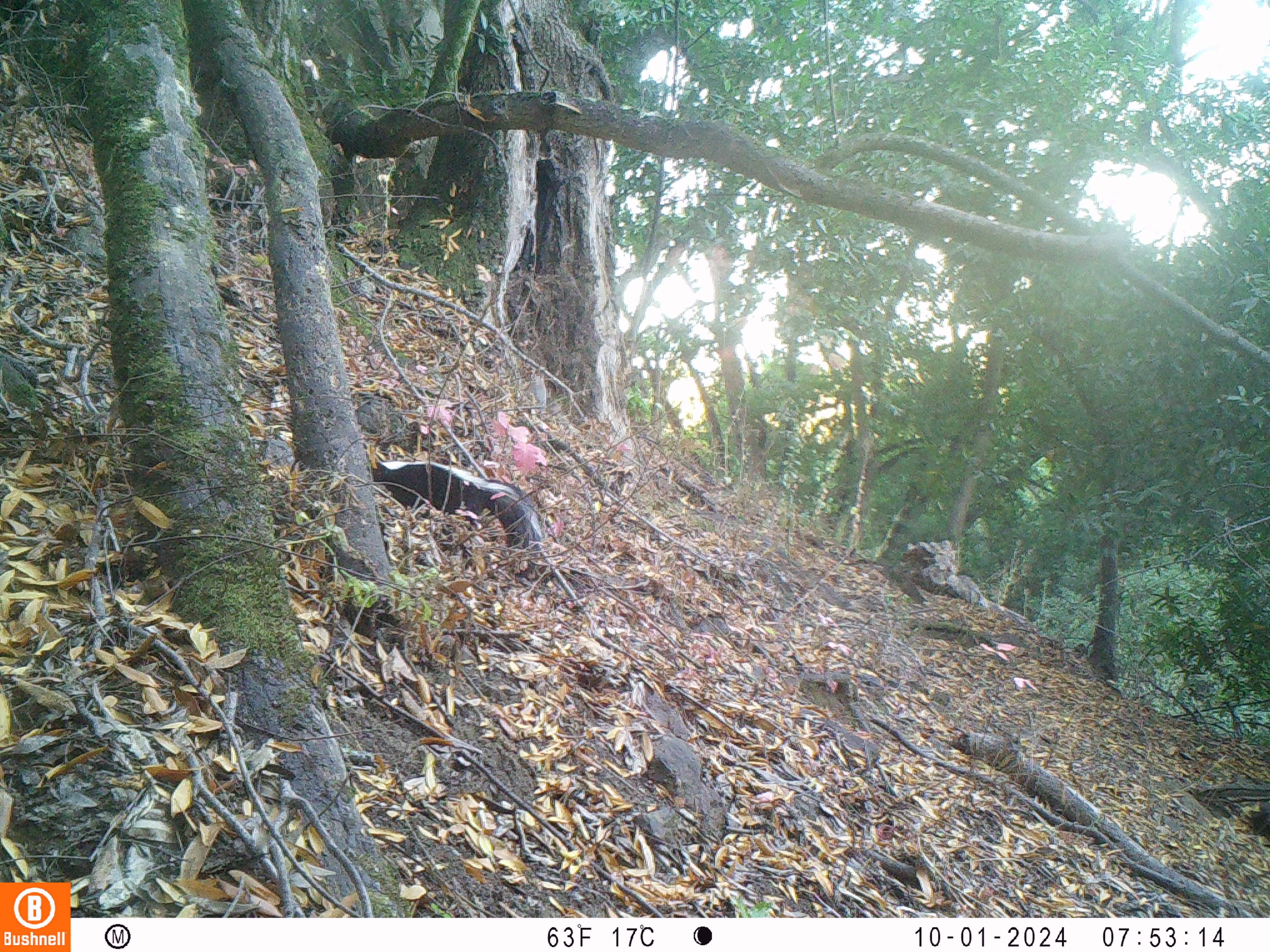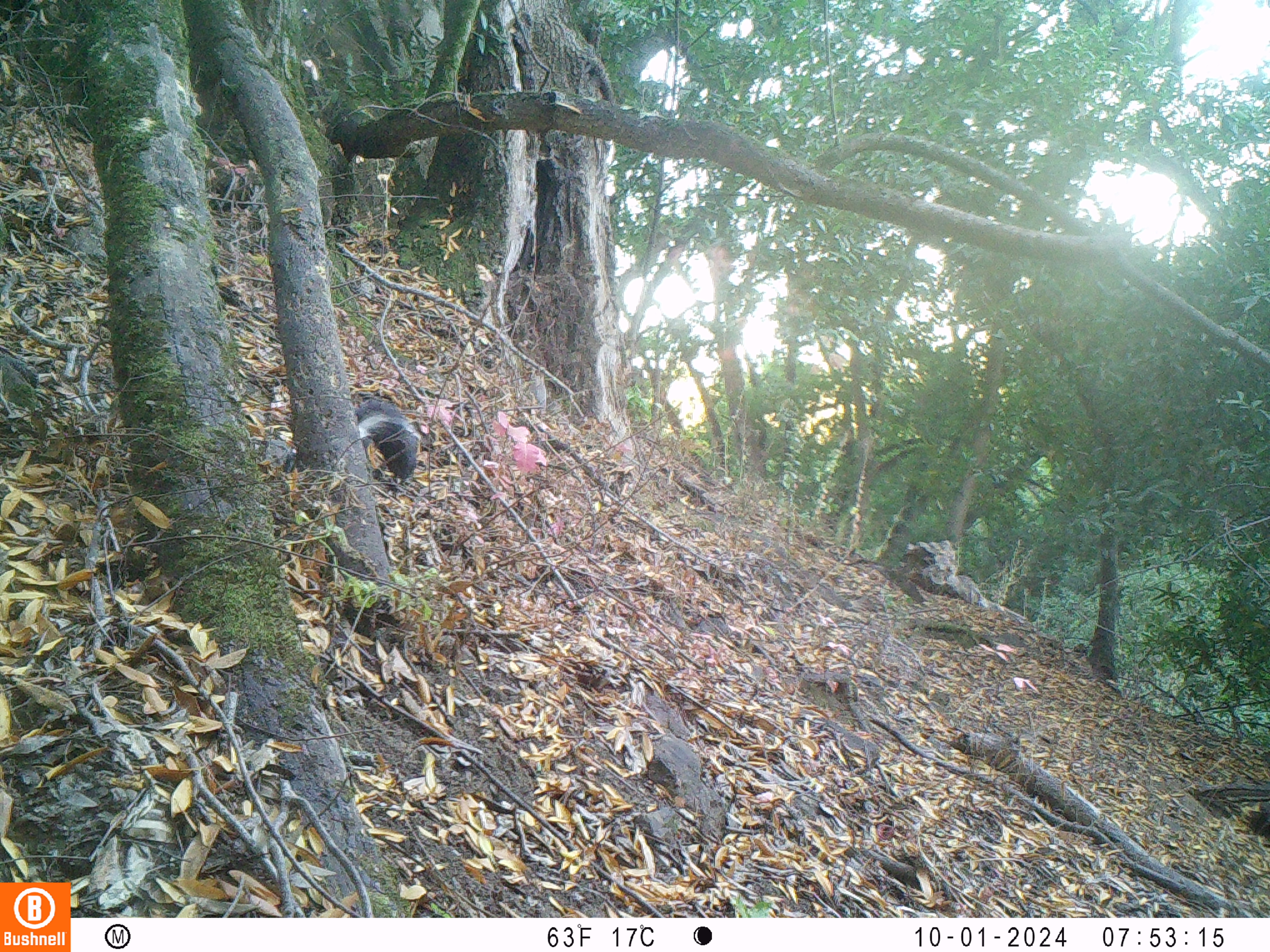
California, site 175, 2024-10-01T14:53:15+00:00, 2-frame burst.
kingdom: Animalia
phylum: Chordata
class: Mammalia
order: Carnivora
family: Mephitidae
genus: Mephitis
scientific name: Mephitis mephitis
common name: striped skunk